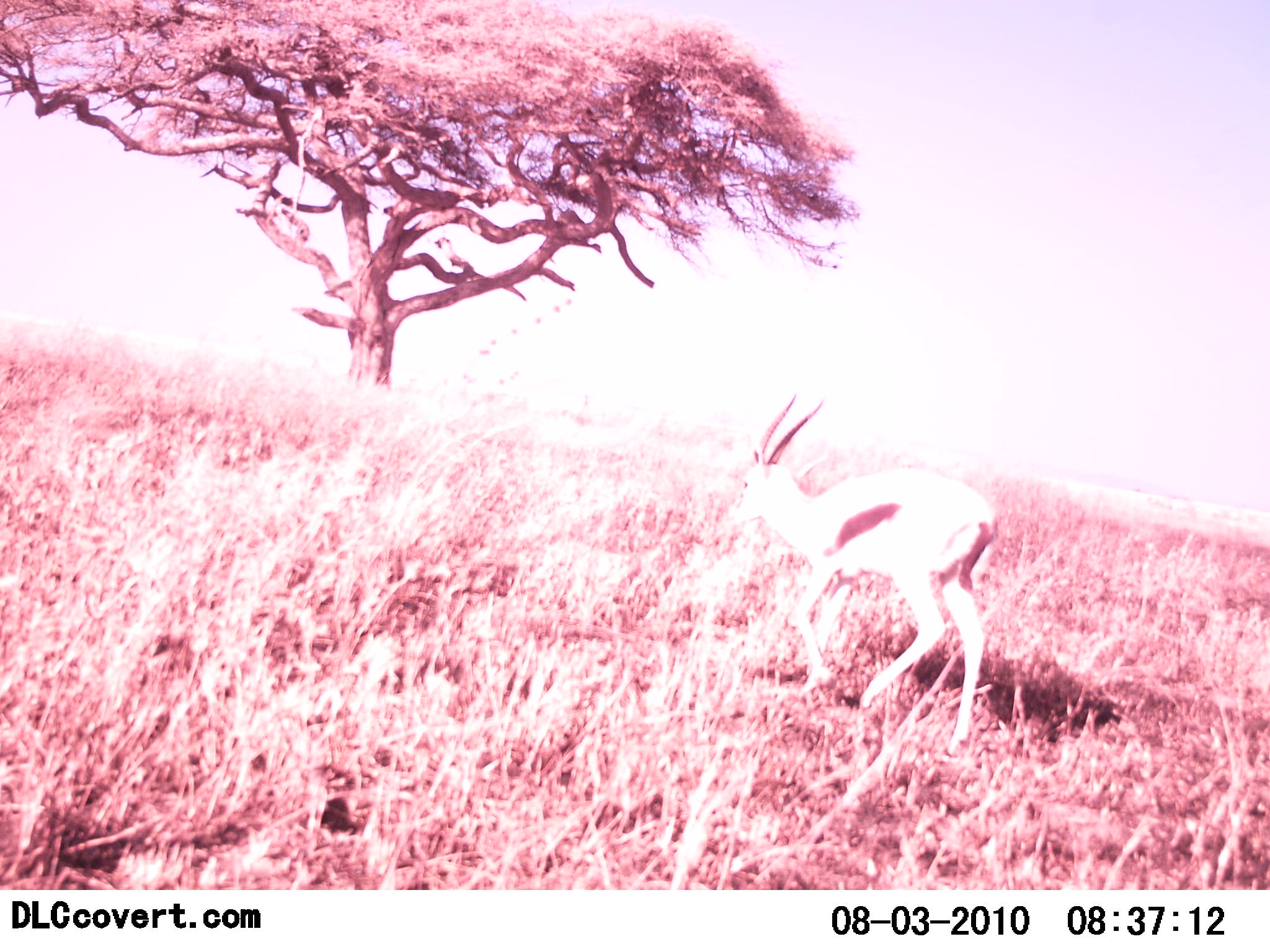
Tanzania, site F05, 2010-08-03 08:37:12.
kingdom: Animalia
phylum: Chordata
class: Mammalia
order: Artiodactyla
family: Bovidae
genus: Eudorcas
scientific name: Eudorcas thomsonii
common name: thomson's gazelle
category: gazellethomsons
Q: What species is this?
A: Gazellethomsons (thomson's gazelle) (Eudorcas thomsonii).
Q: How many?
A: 1.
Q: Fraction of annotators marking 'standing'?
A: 20%.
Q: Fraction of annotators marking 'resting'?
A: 0%.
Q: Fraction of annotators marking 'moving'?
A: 80%.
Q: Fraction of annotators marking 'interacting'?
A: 0%.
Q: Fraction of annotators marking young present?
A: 0%.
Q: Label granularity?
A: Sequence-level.